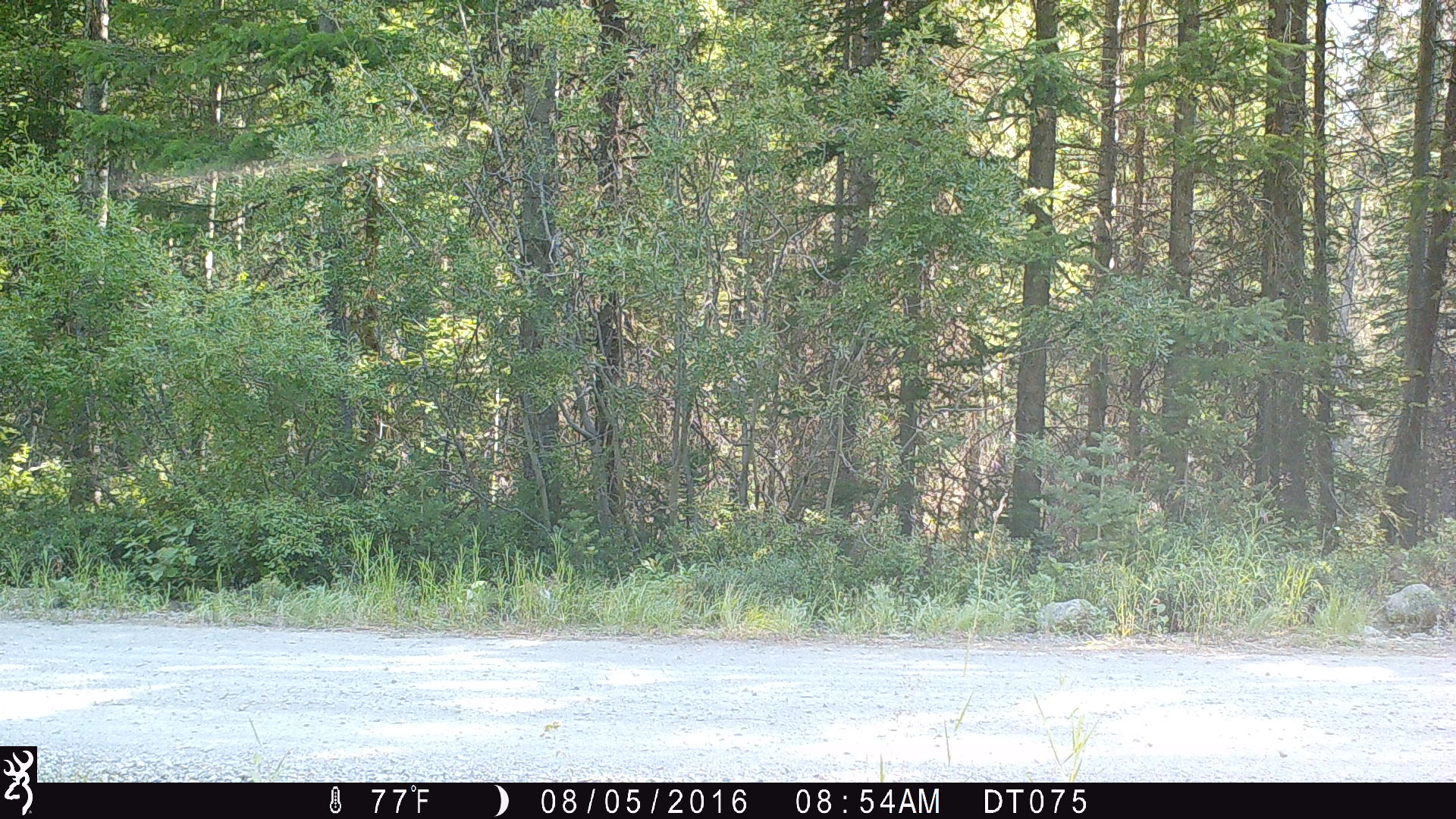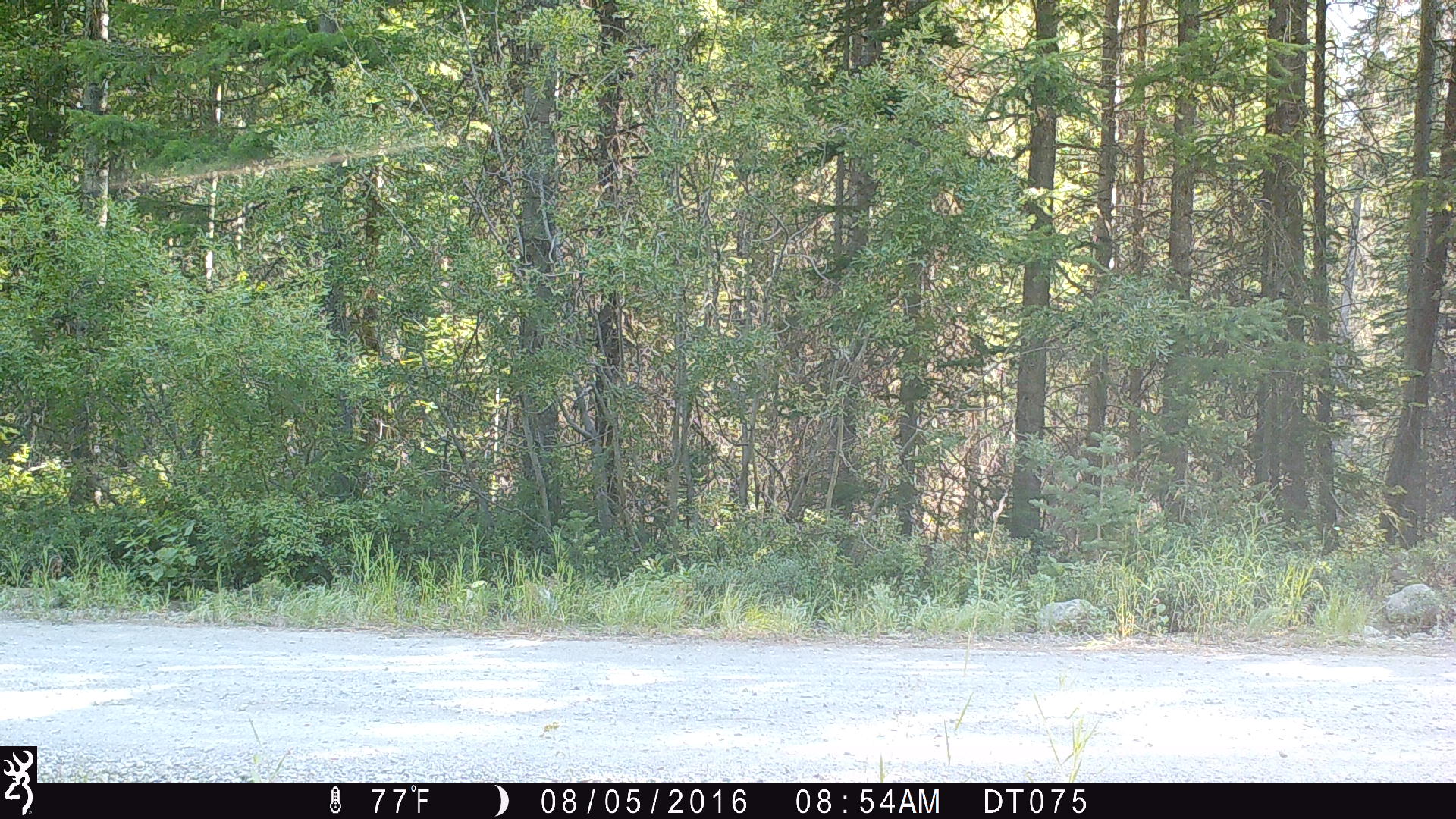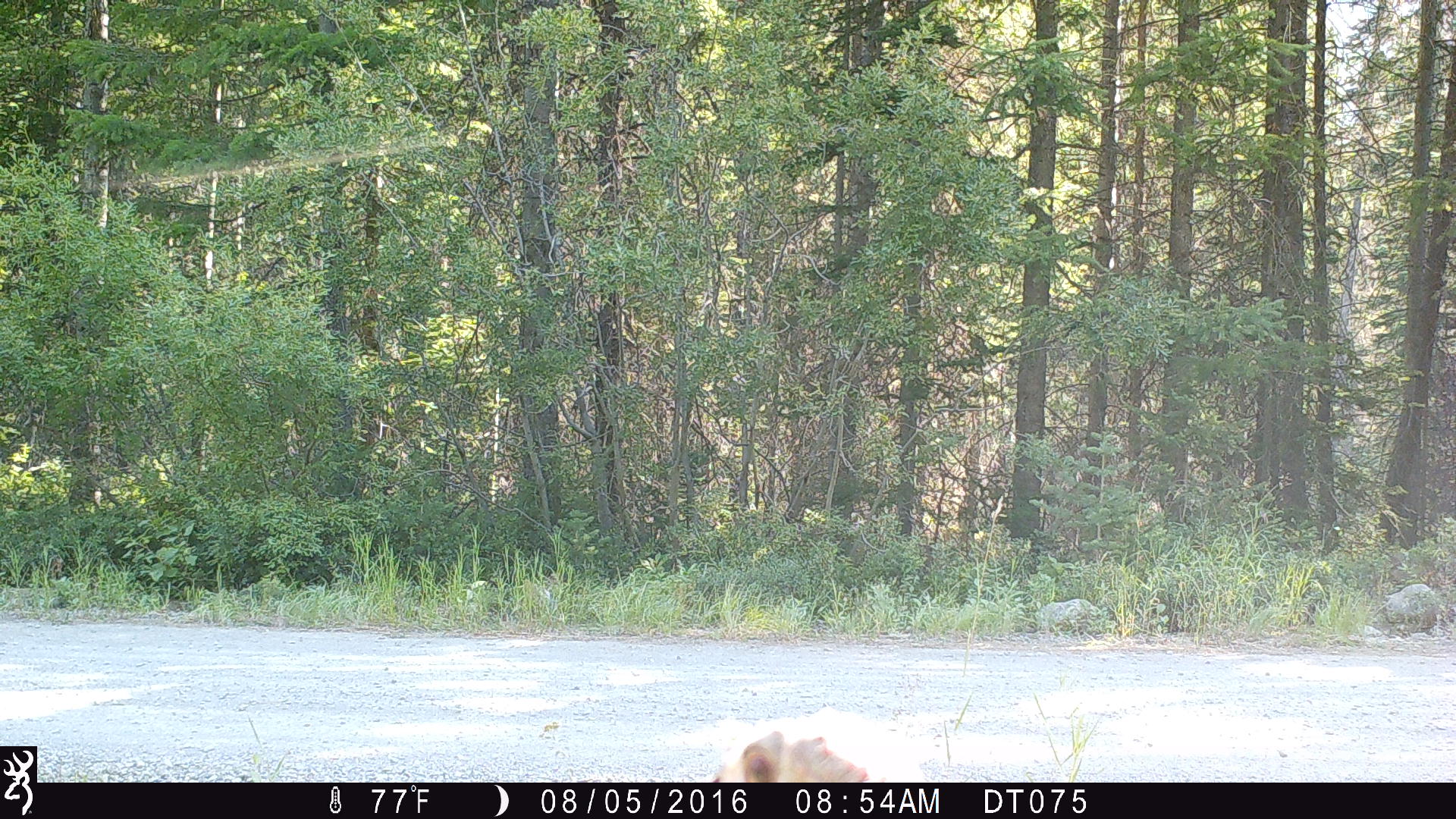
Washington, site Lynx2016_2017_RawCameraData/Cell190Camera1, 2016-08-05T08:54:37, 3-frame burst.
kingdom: Animalia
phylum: Chordata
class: Aves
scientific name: Aves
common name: birds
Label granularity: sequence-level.